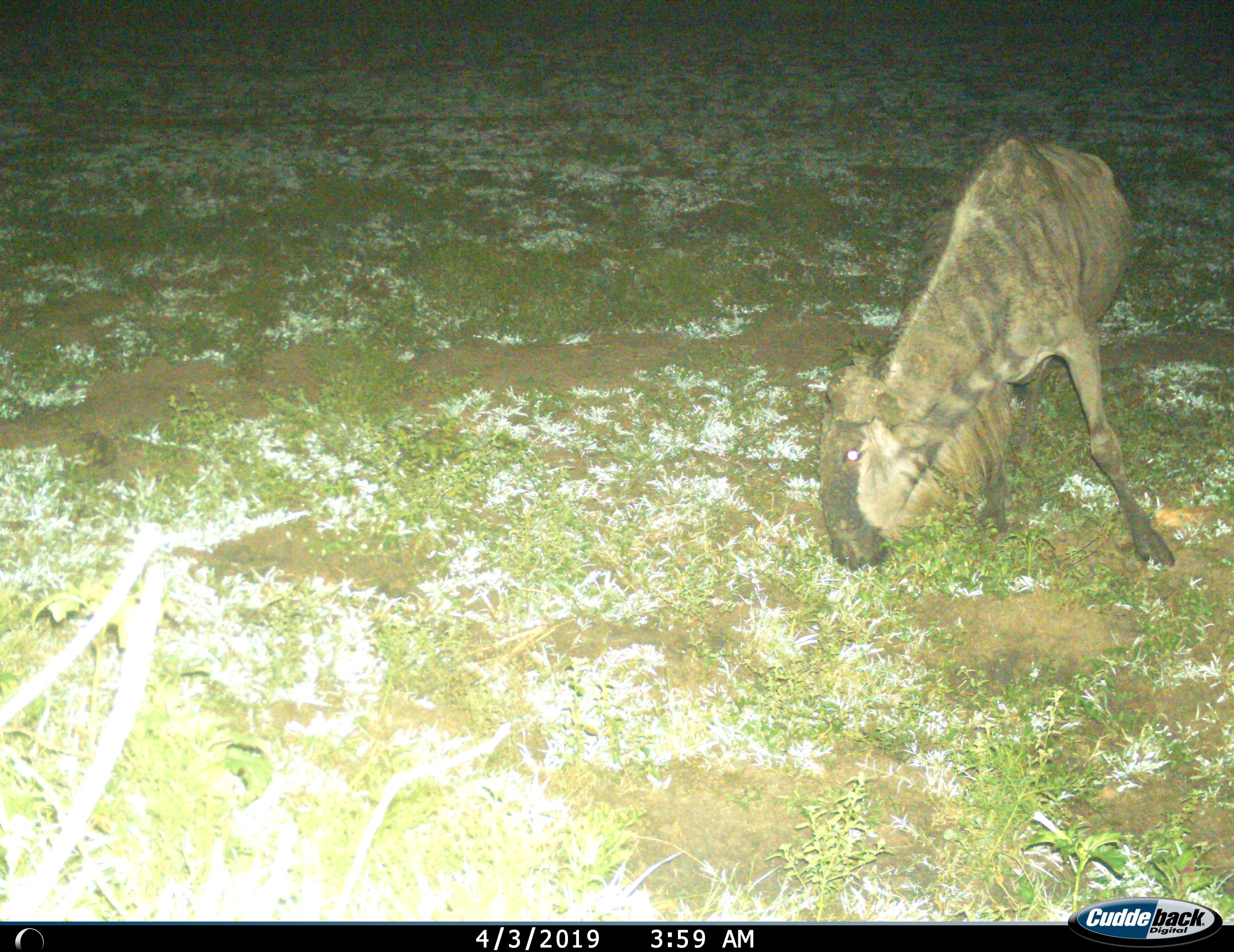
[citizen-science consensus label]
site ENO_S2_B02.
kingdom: Animalia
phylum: Chordata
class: Mammalia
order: Artiodactyla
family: Bovidae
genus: Connochaetes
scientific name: Connochaetes taurinus taurinus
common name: blue wildebeest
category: wildebeestblue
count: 1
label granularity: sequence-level